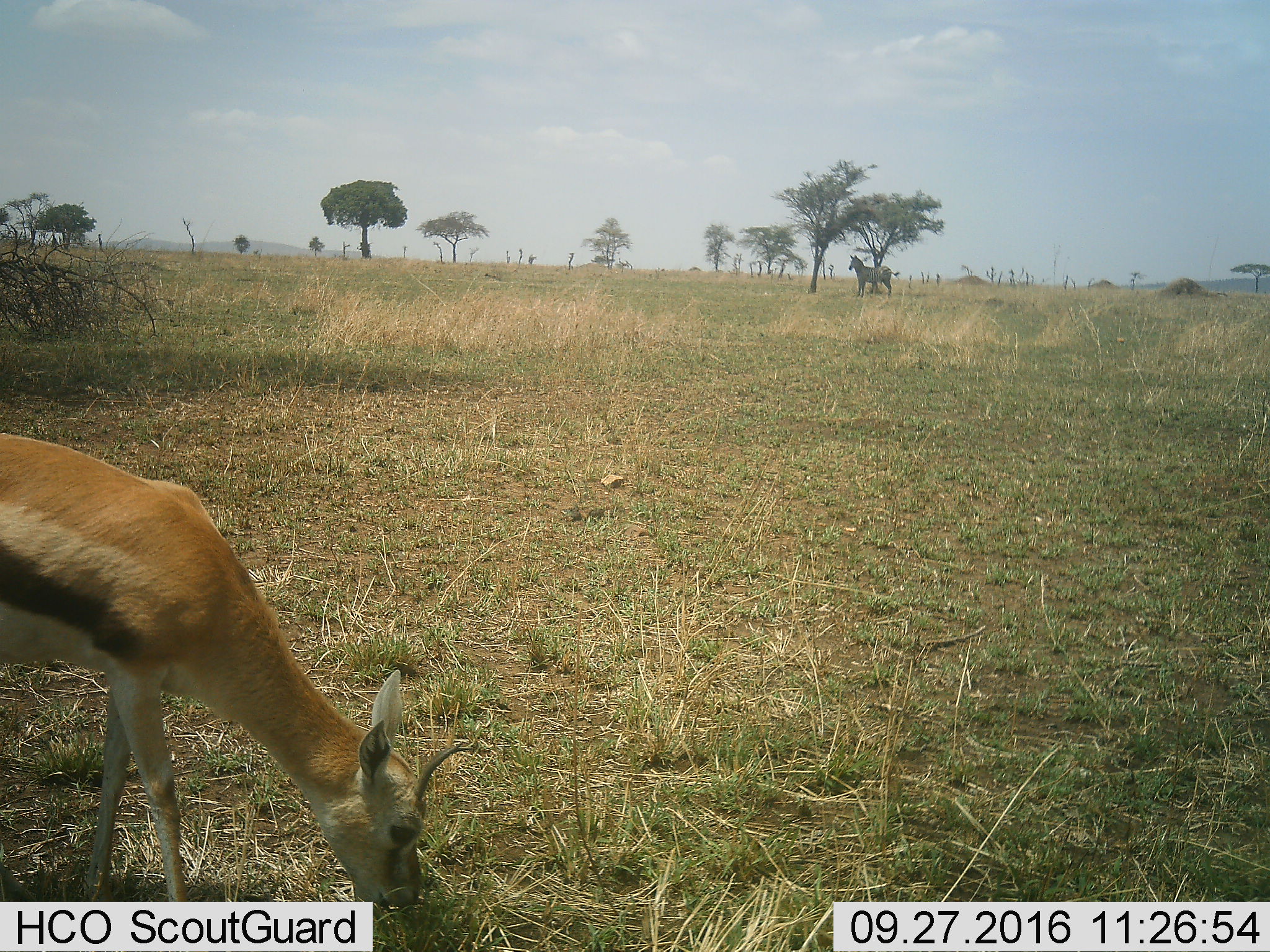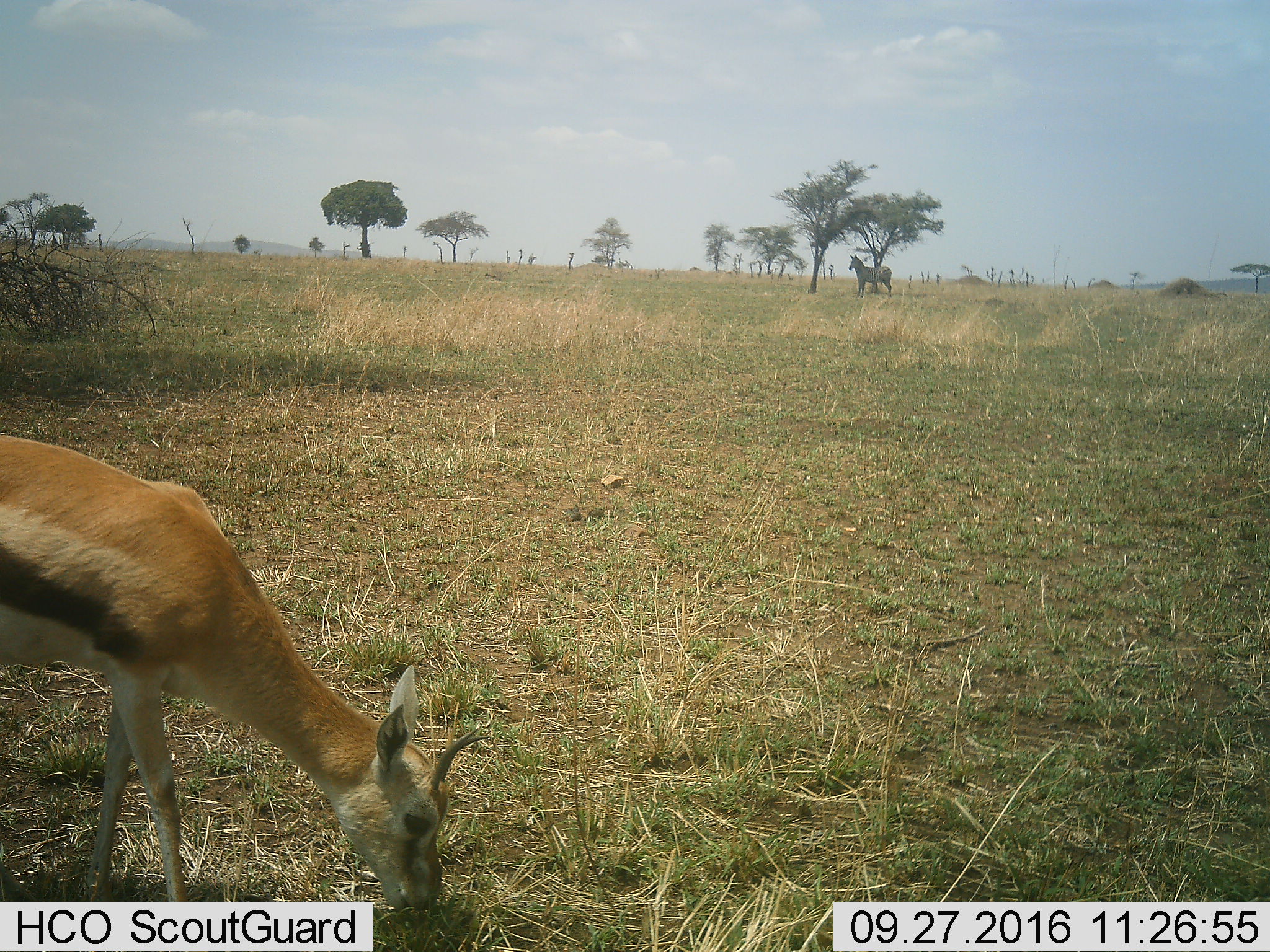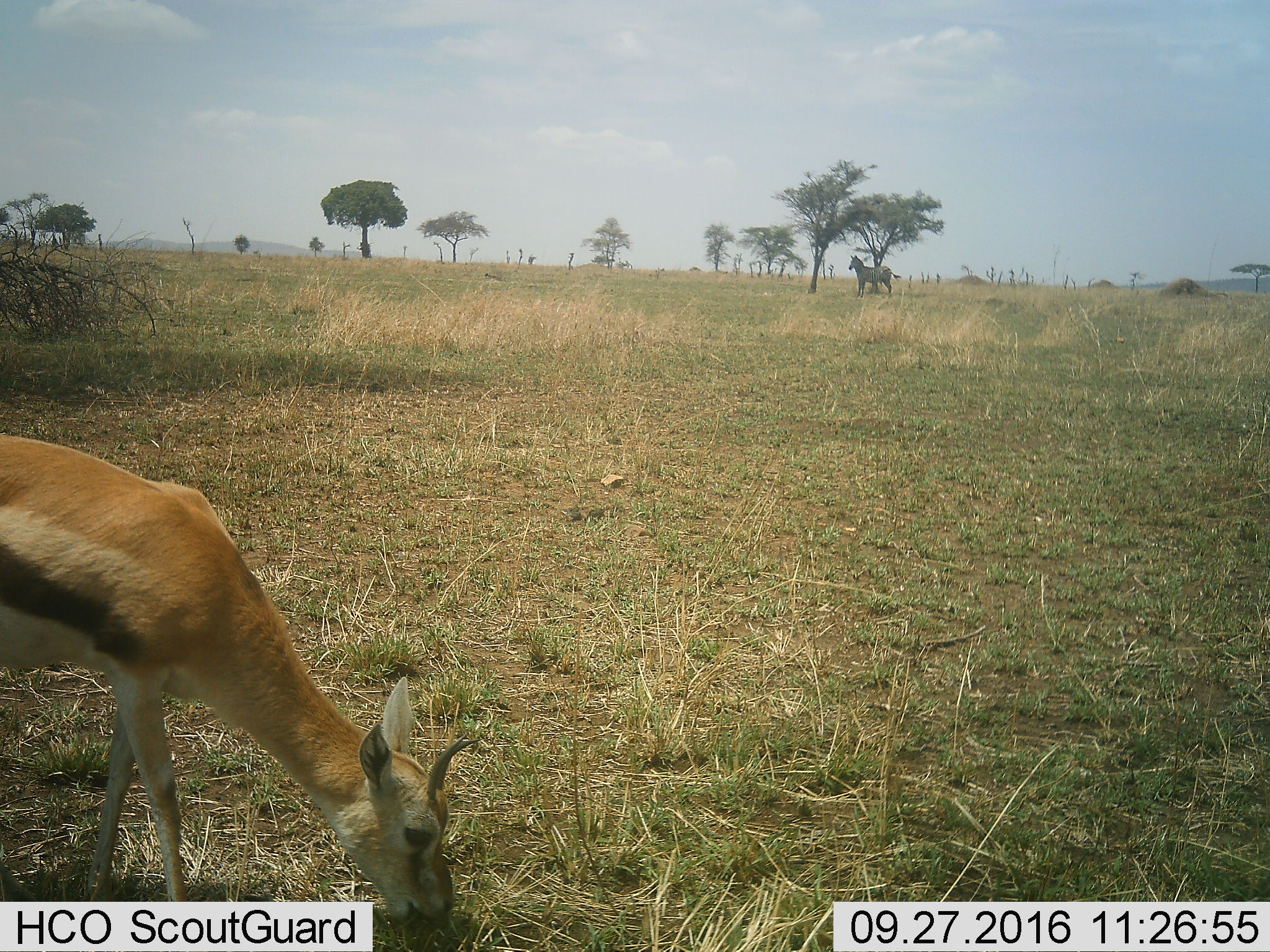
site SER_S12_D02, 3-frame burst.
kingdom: Animalia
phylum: Chordata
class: Mammalia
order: Artiodactyla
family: Bovidae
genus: Eudorcas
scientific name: Eudorcas thomsonii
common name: thomson's gazelle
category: gazellethomsons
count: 1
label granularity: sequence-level